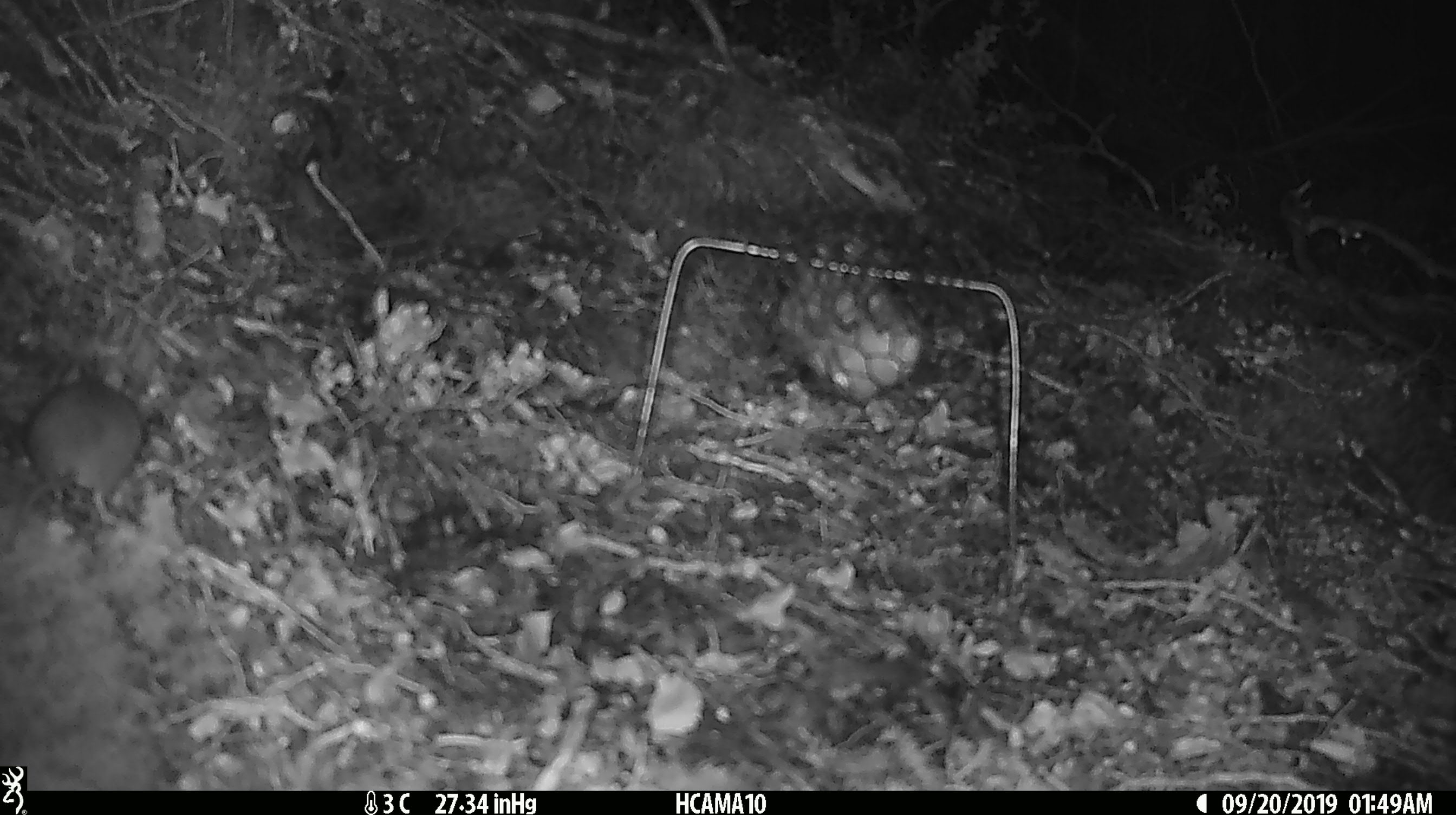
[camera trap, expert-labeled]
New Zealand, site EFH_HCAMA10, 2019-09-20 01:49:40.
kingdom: Animalia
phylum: Chordata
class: Mammalia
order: Rodentia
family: Muridae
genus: Mus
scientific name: Mus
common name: mouse